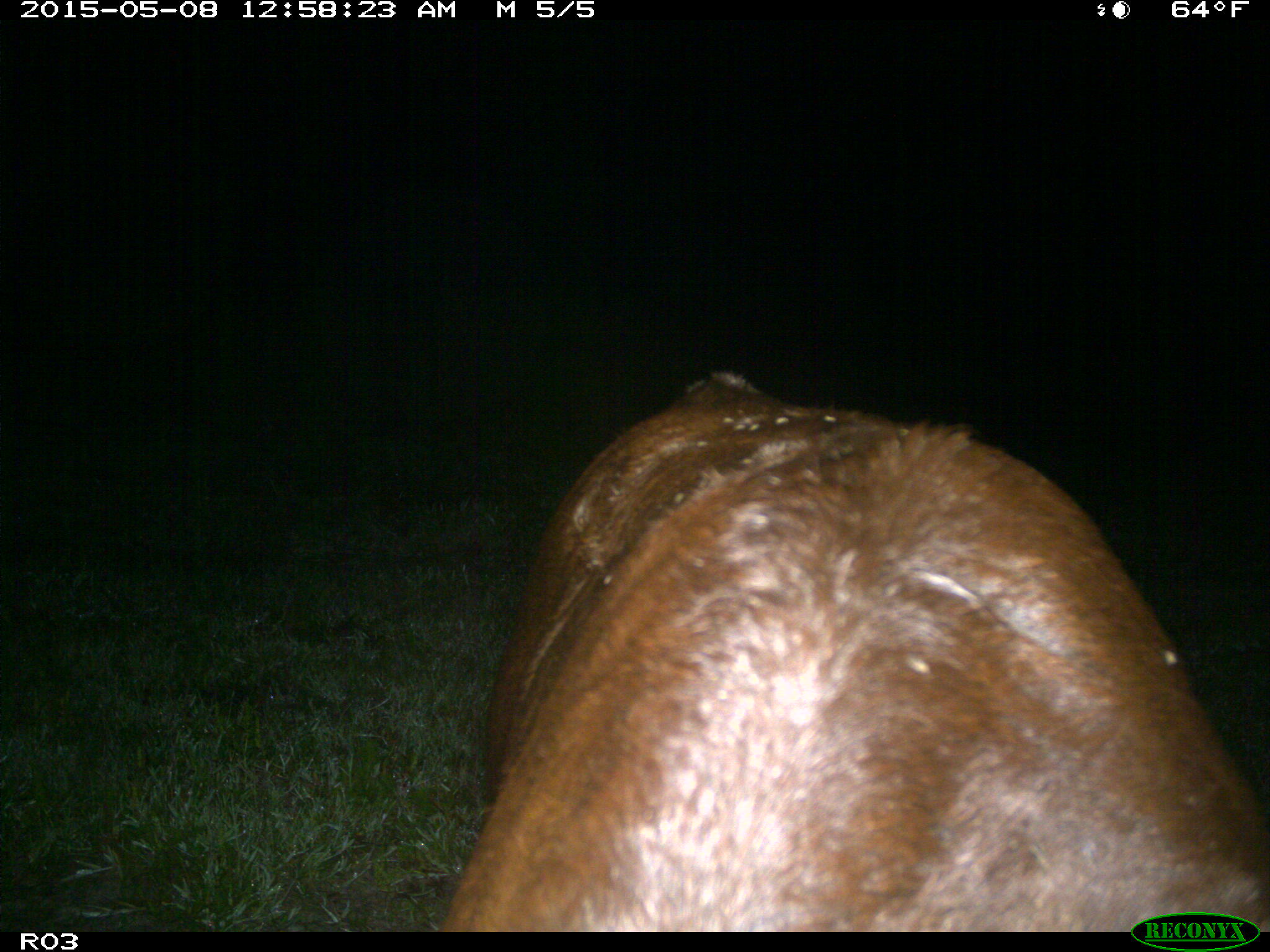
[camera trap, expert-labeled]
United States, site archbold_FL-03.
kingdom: Animalia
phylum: Chordata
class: Mammalia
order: Artiodactyla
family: Bovidae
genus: Bos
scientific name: Bos taurus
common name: domestic cow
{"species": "Bos taurus (domestic cow)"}